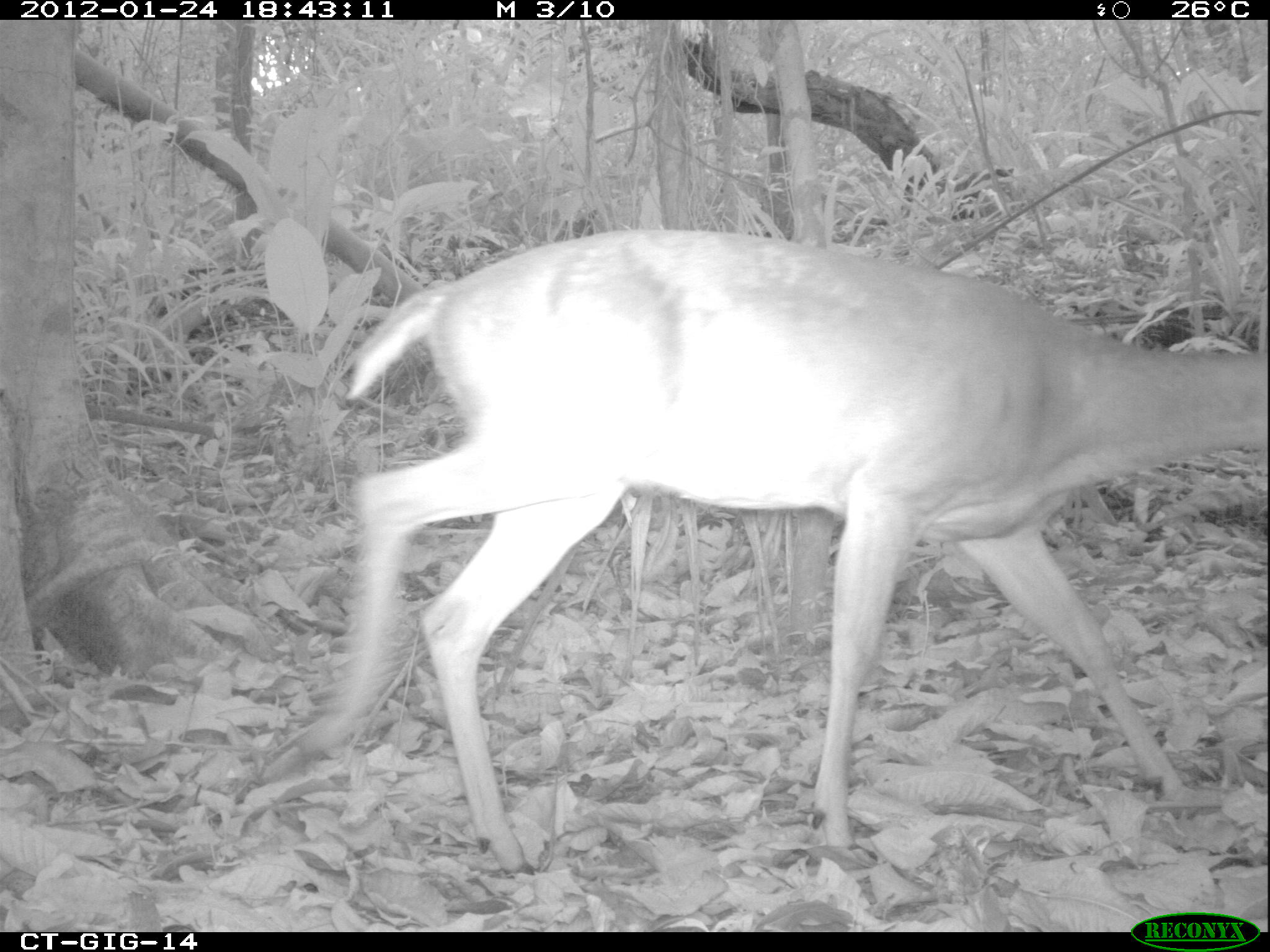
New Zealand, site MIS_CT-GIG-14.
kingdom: Animalia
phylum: Chordata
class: Mammalia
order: Artiodactyla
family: Cervidae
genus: Odocoileus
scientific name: Odocoileus virginianus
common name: white-tailed deer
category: white tailed deer